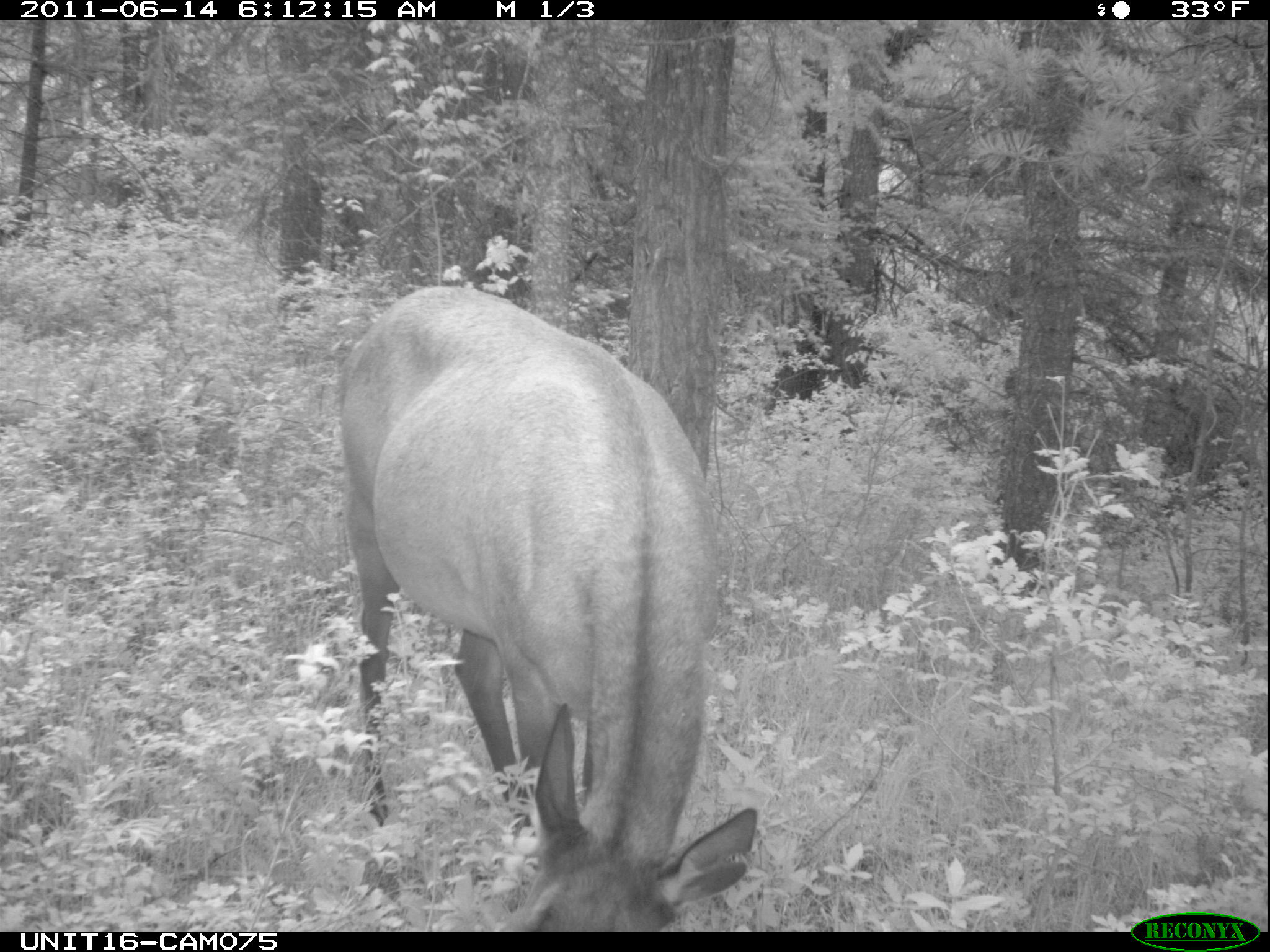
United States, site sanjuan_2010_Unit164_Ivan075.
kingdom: Animalia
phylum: Chordata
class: Mammalia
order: Artiodactyla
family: Cervidae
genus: Cervus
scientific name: Cervus elaphus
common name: red deer